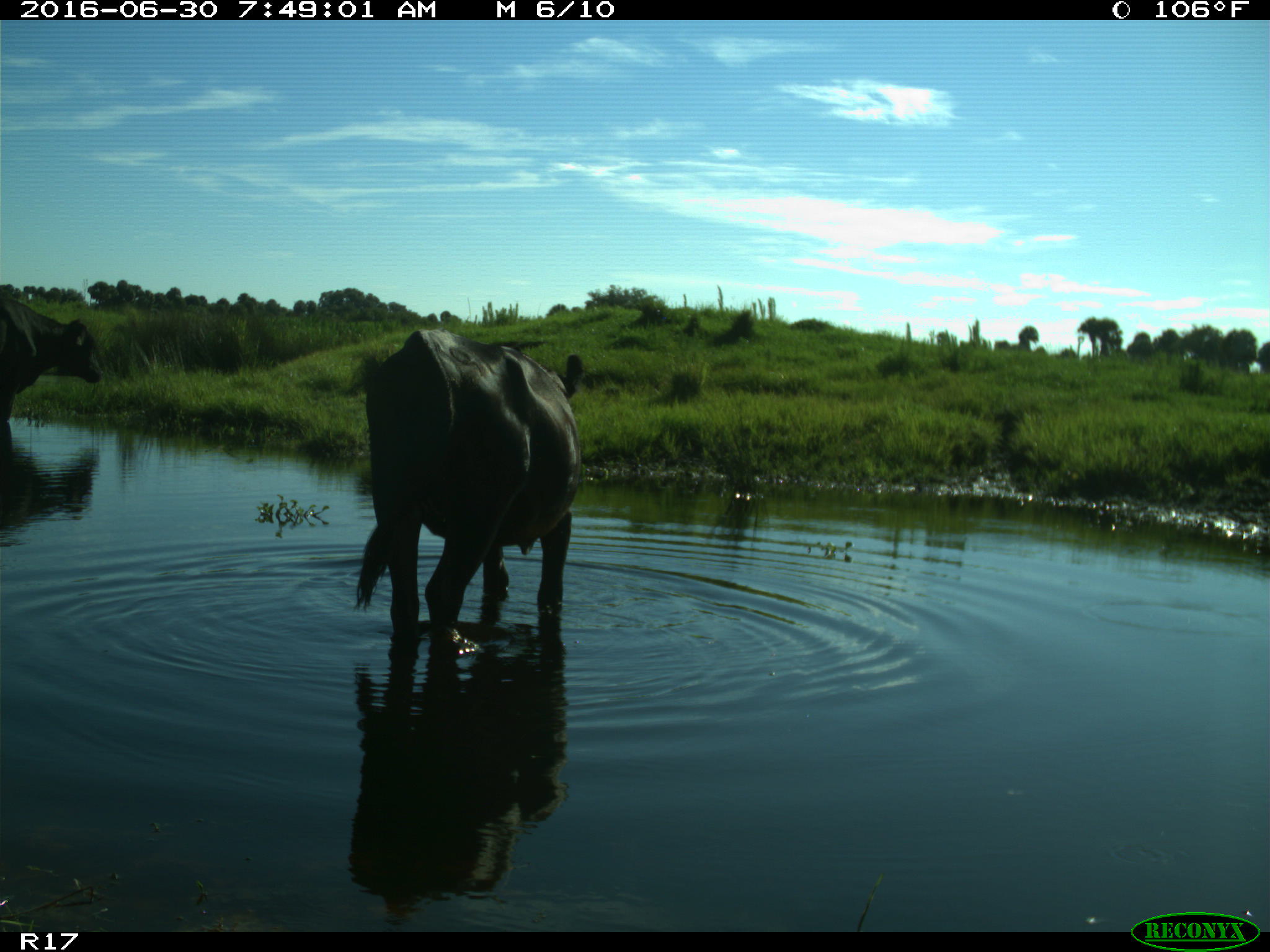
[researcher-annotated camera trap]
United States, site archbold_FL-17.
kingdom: Animalia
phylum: Chordata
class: Mammalia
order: Artiodactyla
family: Bovidae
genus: Bos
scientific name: Bos taurus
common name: domestic cow